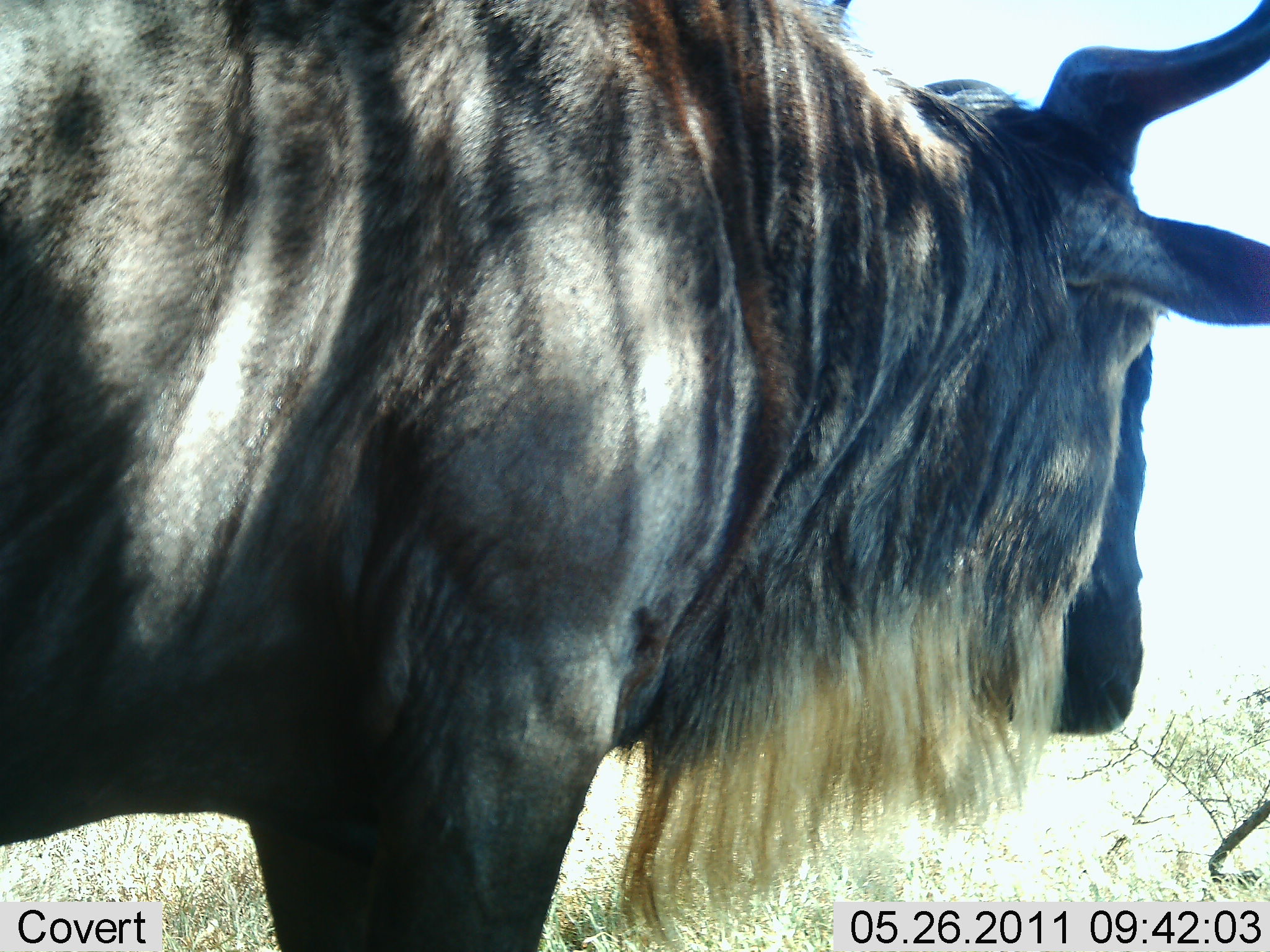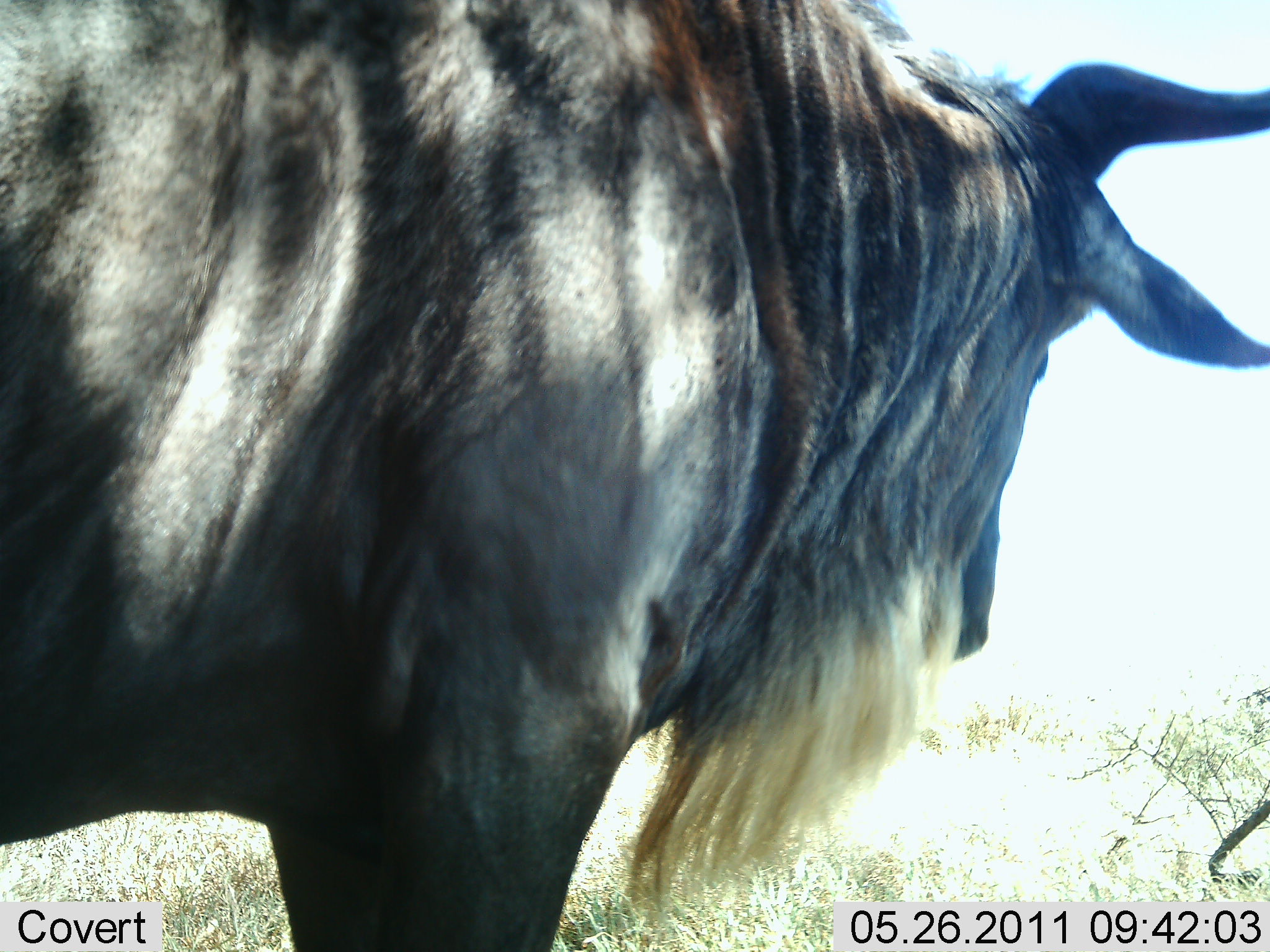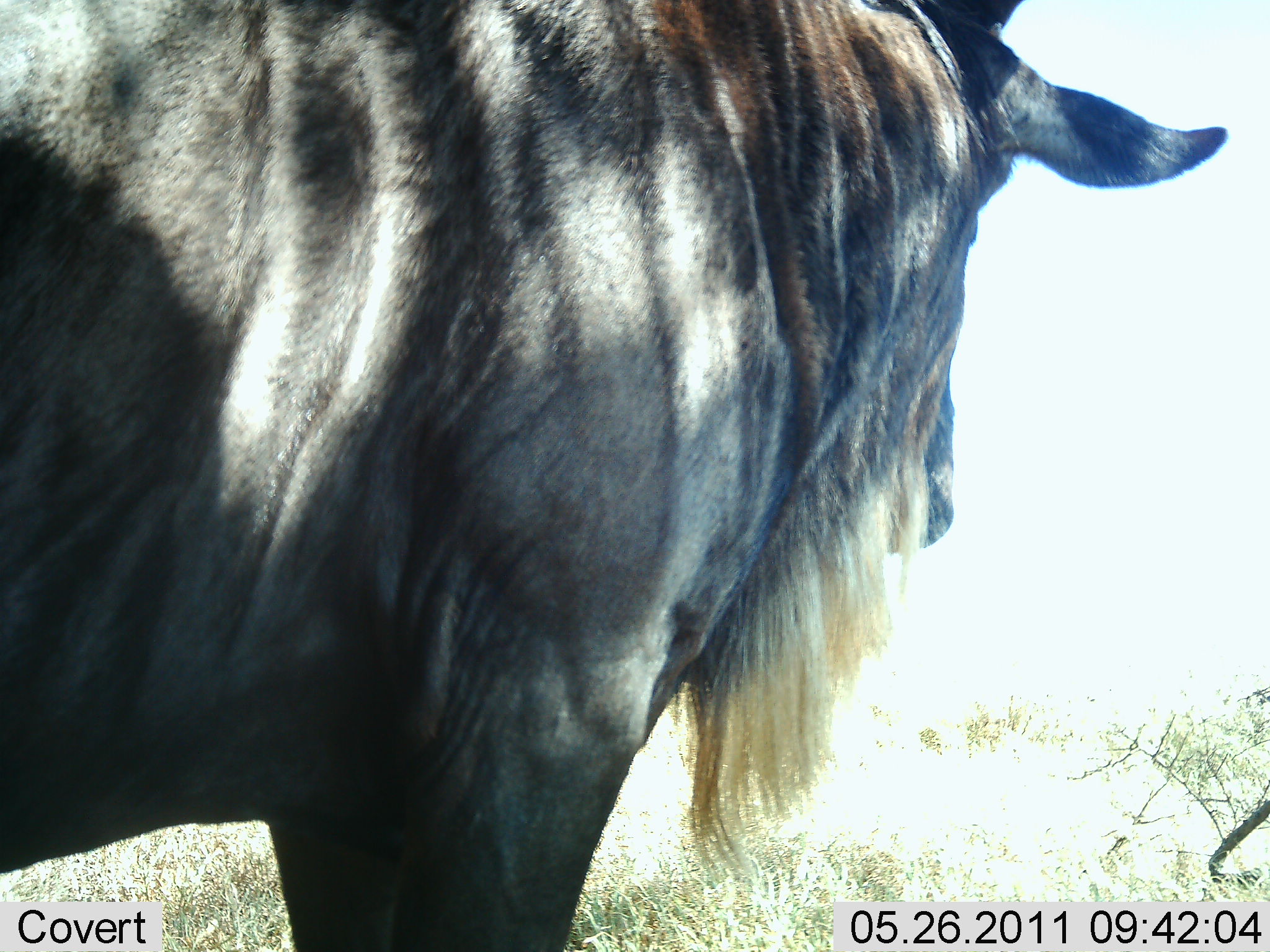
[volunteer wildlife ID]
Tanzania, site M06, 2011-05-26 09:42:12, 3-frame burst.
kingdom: Animalia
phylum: Chordata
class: Mammalia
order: Artiodactyla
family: Bovidae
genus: Connochaetes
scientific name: Connochaetes taurinus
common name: blue wildebeest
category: wildebeest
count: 1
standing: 100%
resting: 0%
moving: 0%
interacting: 0%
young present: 0%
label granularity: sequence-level